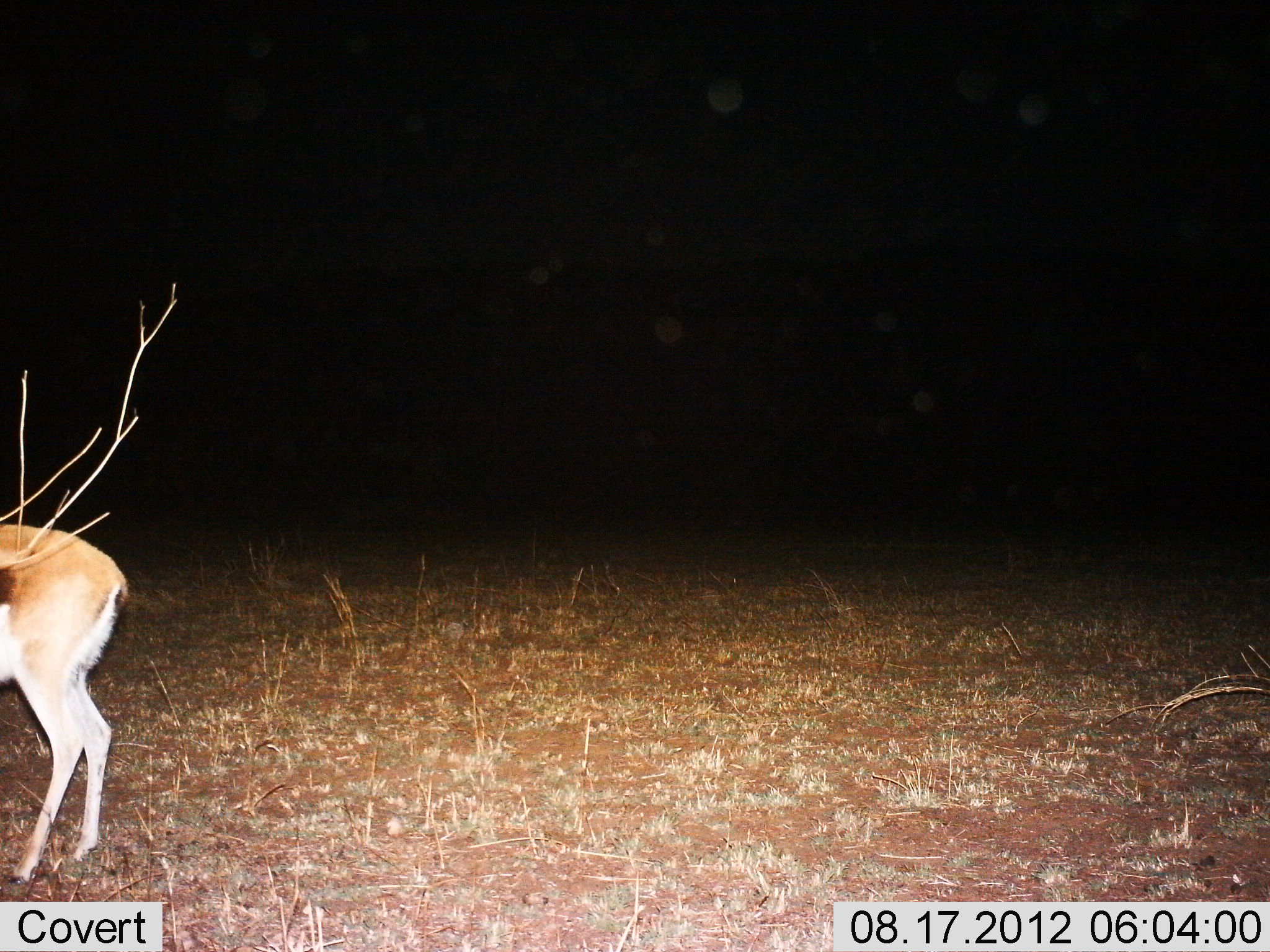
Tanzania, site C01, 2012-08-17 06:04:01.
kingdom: Animalia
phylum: Chordata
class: Mammalia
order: Artiodactyla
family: Bovidae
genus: Eudorcas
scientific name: Eudorcas thomsonii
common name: thomson's gazelle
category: gazellethomsons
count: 1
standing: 100%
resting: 0%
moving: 0%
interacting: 0%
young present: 0%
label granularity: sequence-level